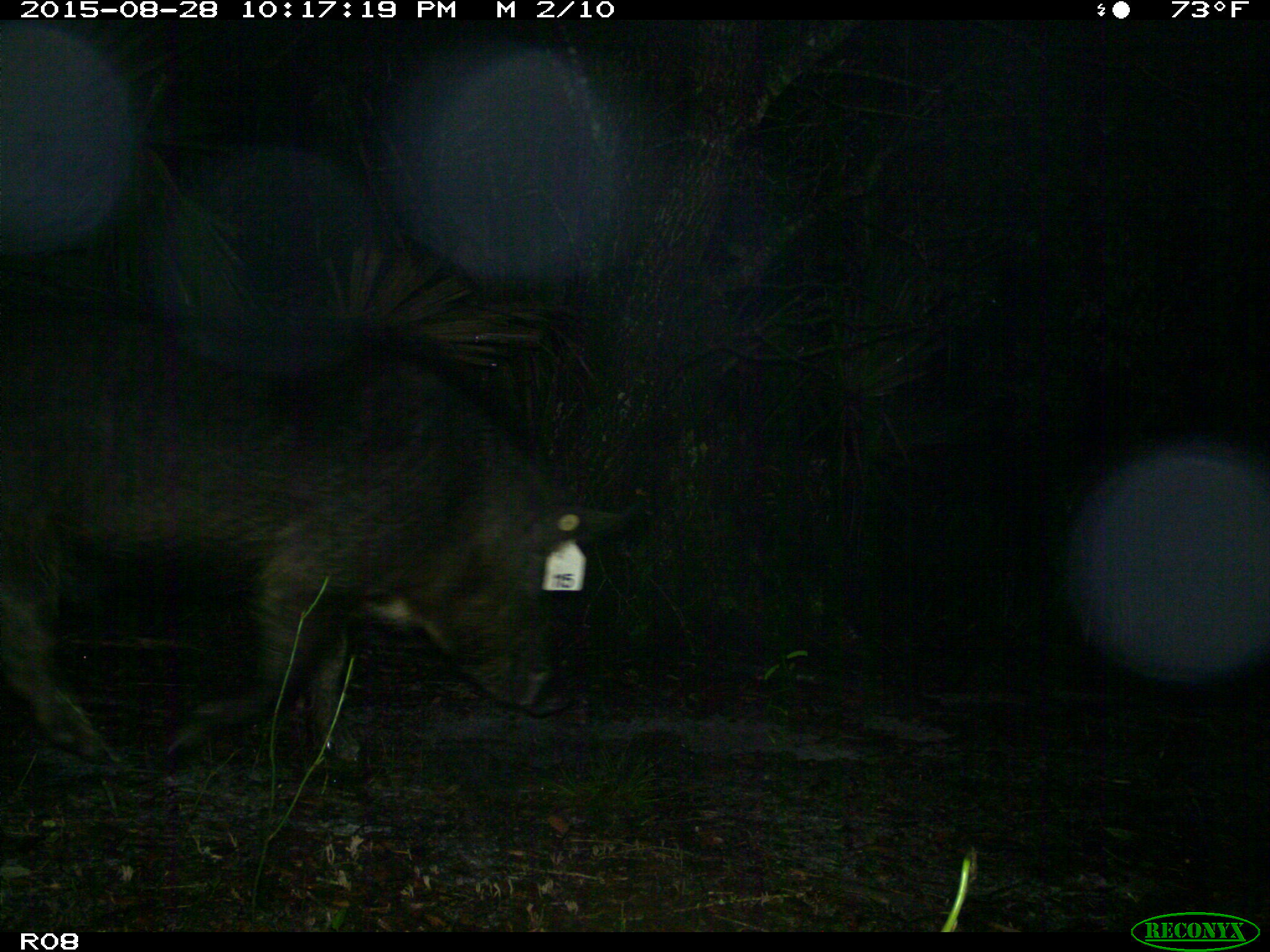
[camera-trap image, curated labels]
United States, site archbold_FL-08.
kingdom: Animalia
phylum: Chordata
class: Mammalia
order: Artiodactyla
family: Suidae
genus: Sus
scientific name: Sus scrofa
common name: wild boar